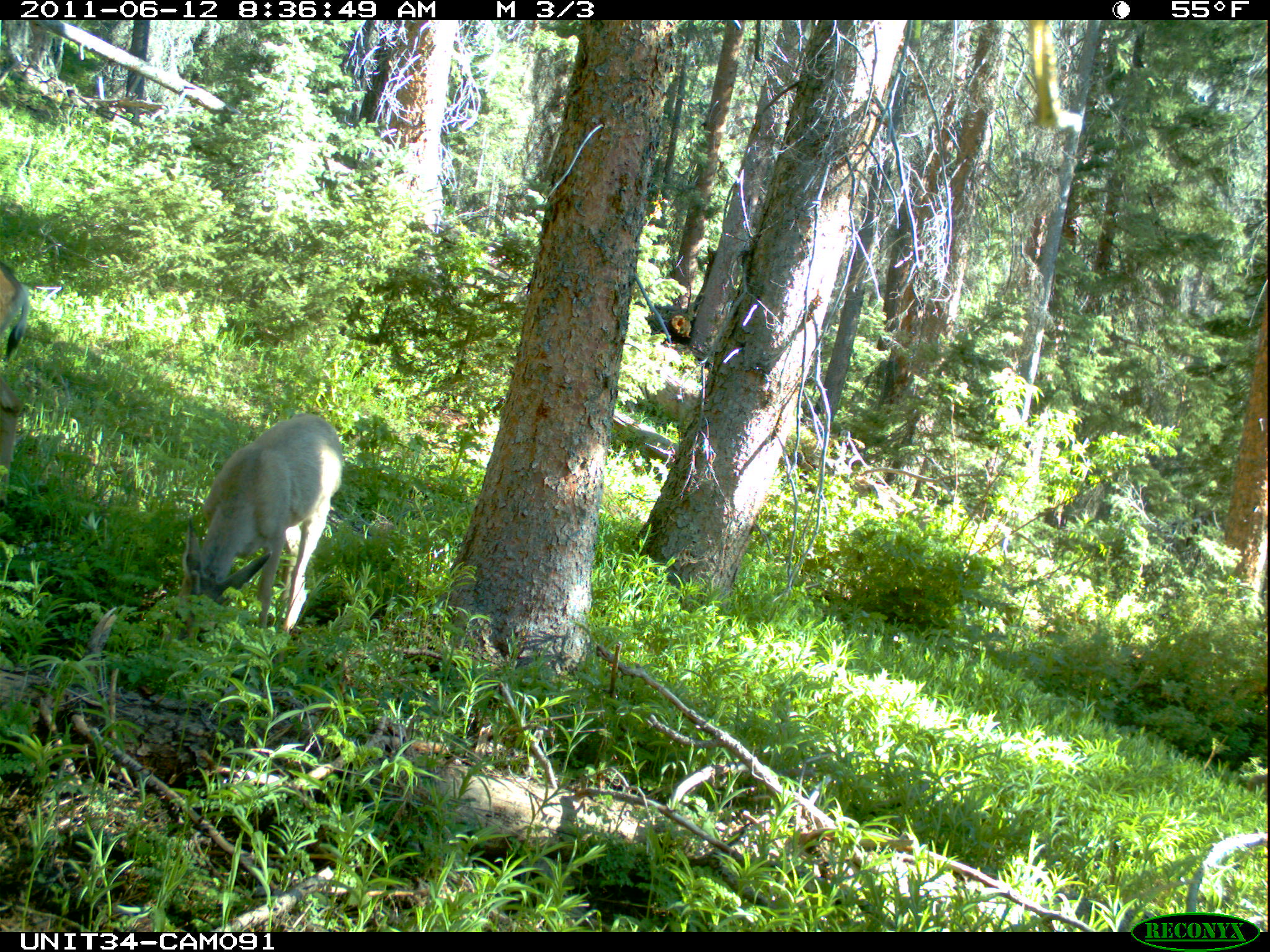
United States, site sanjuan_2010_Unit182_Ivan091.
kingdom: Animalia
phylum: Chordata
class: Mammalia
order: Artiodactyla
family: Cervidae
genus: Odocoileus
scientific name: Odocoileus hemionus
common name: mule deer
Odocoileus hemionus (mule deer).